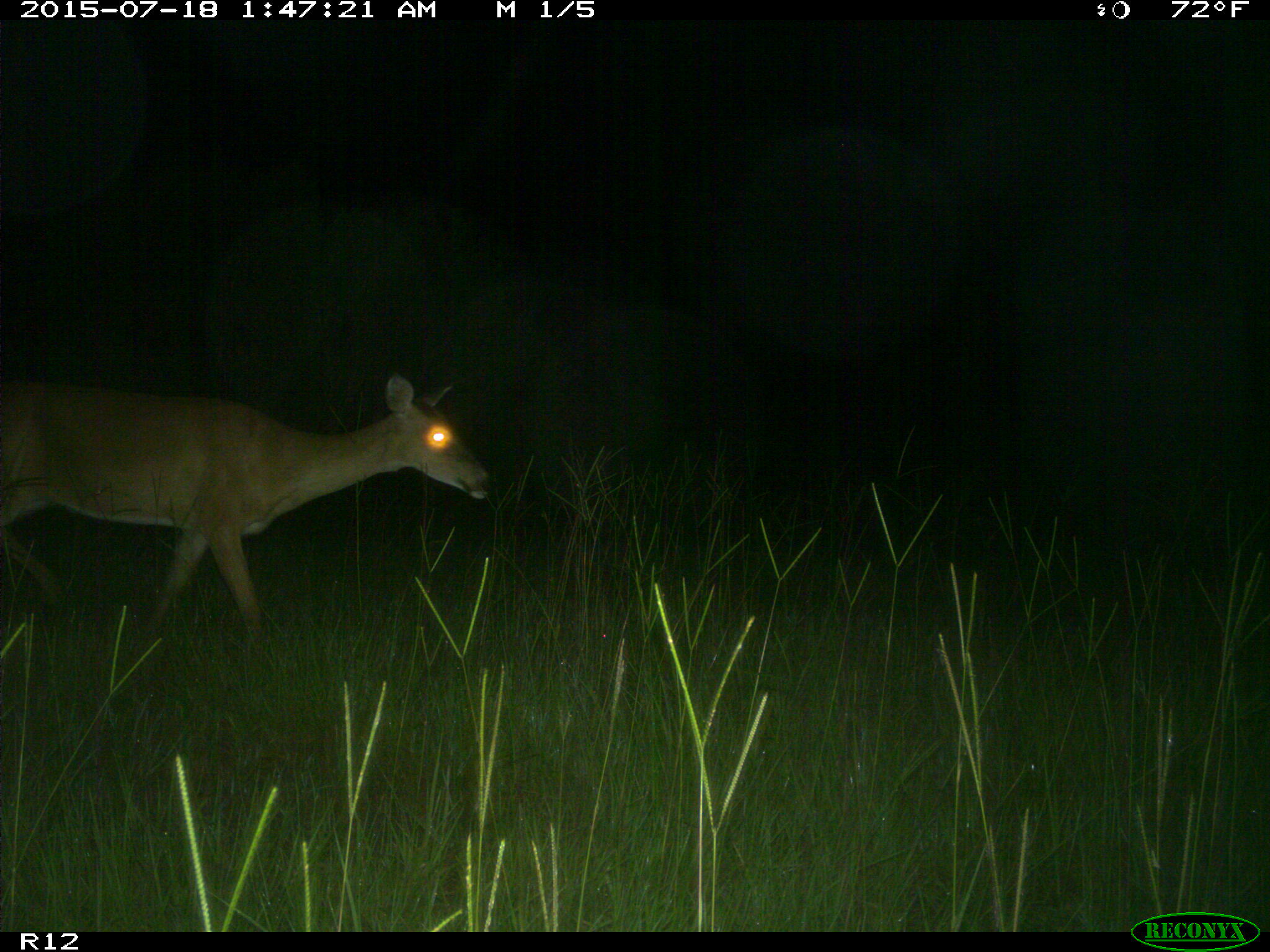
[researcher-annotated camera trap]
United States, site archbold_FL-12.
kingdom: Animalia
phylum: Chordata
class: Mammalia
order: Artiodactyla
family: Cervidae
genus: Odocoileus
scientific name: Odocoileus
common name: deer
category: unidentified deer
Unidentified deer (deer) (Odocoileus).